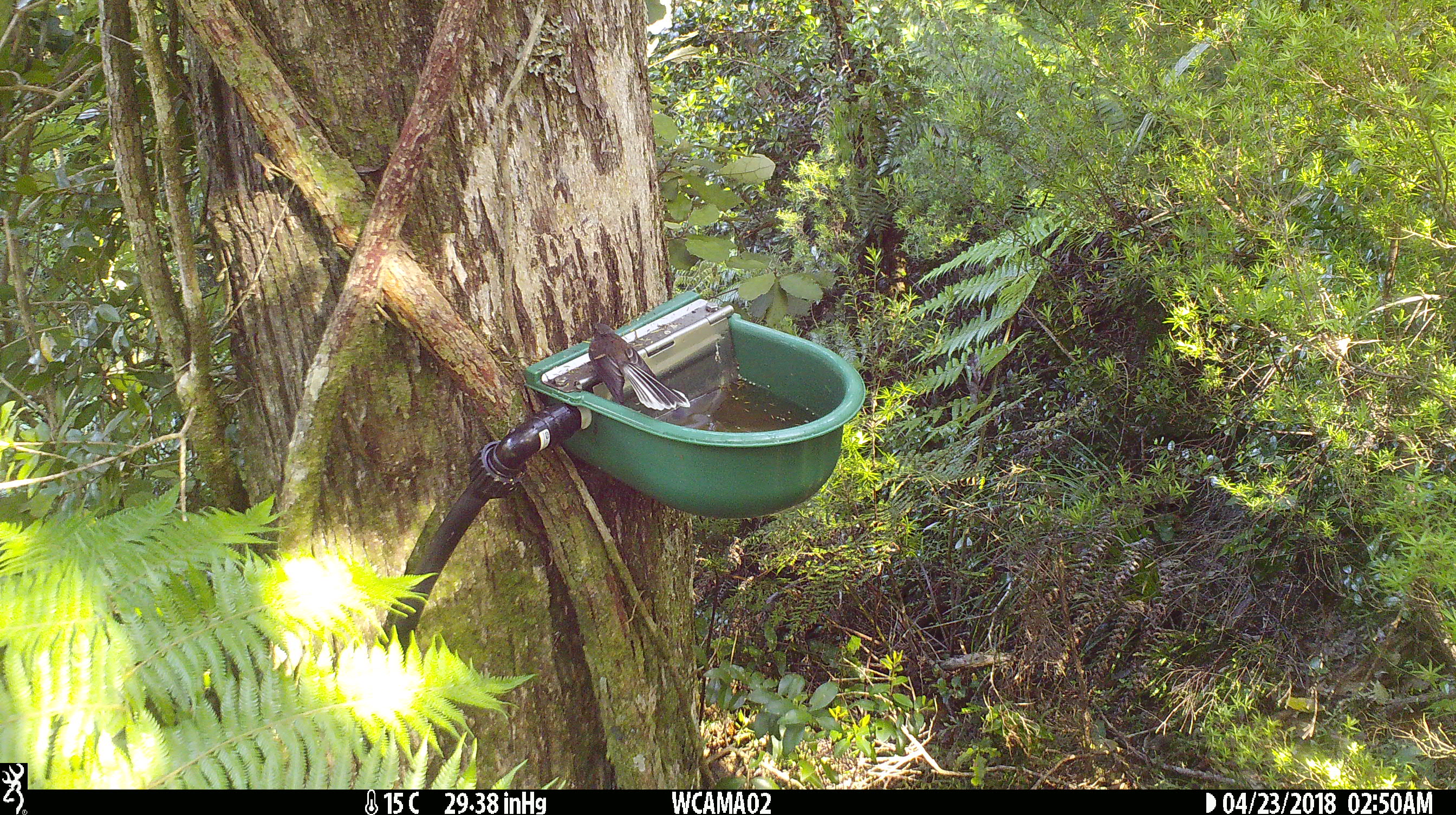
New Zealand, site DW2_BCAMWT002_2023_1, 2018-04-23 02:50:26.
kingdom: Animalia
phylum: Chordata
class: Aves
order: Passeriformes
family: Rhipiduridae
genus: Rhipidura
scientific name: Rhipidura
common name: fantails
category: fantail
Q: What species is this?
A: Fantail (fantails) (Rhipidura).